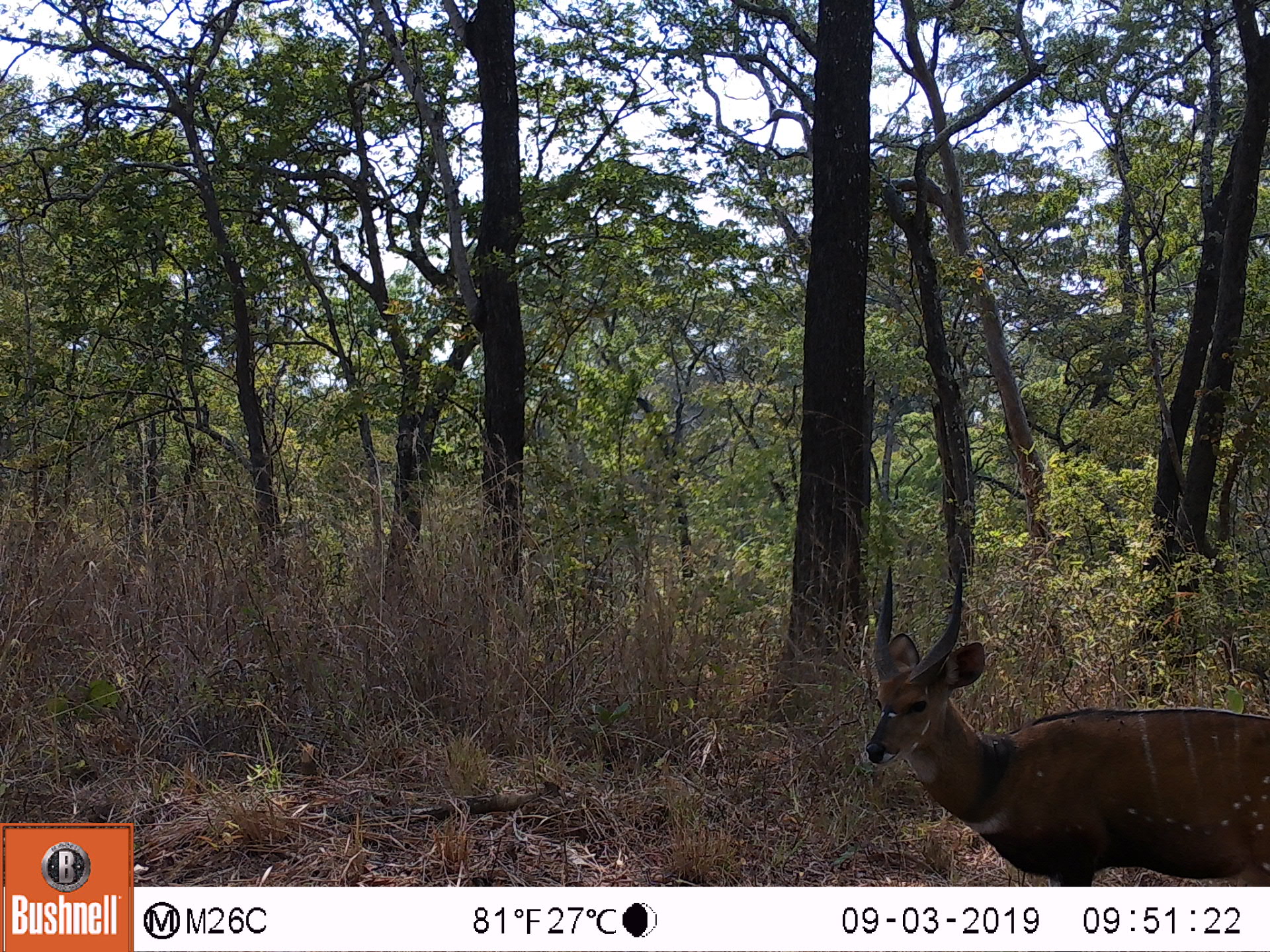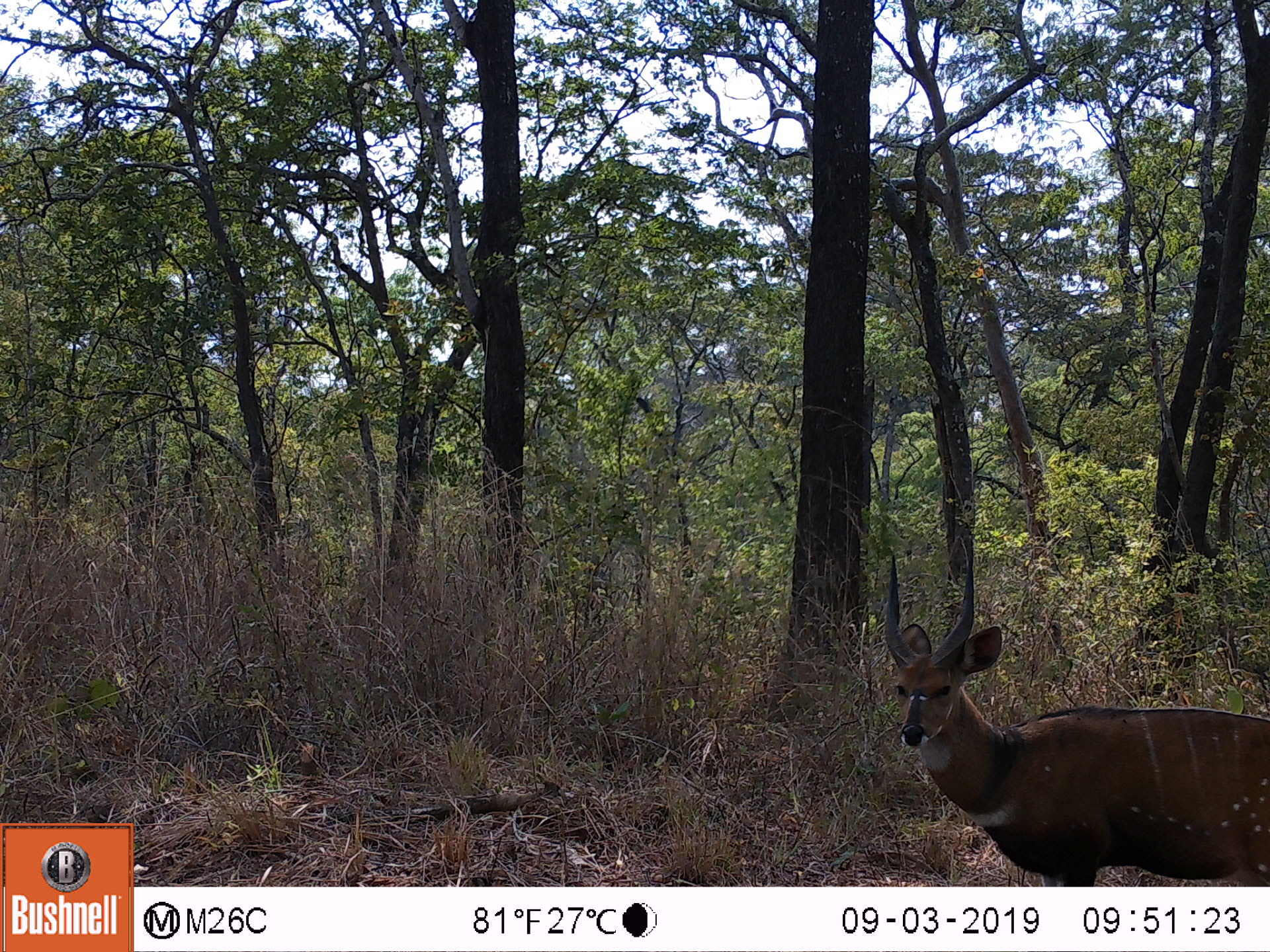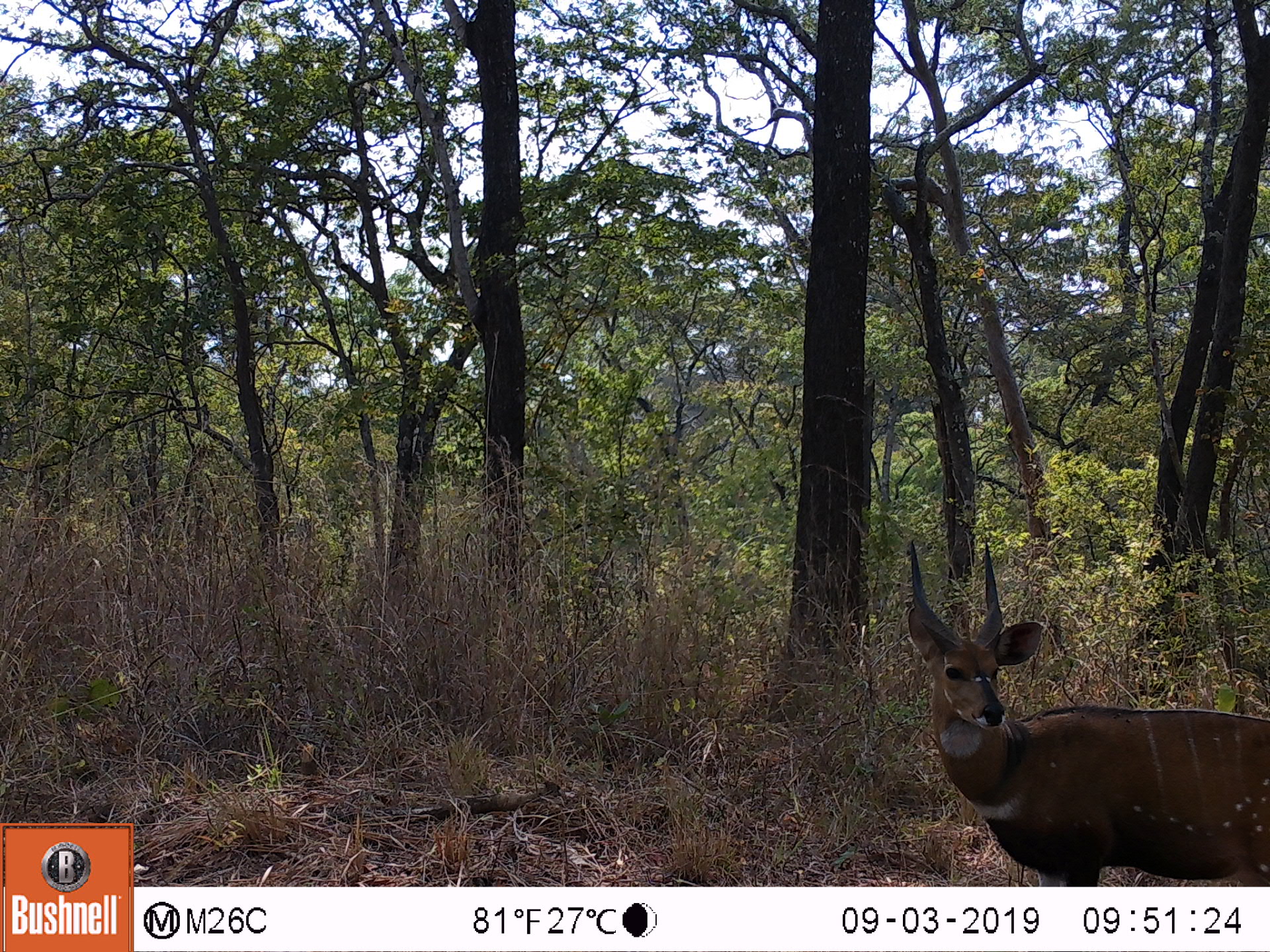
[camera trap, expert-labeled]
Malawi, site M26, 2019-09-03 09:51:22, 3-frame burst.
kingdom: Animalia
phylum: Chordata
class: Mammalia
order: Artiodactyla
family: Bovidae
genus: Tragelaphus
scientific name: Tragelaphus sylvaticus sylvaticus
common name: cape bushbuck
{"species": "cape bushbuck (Tragelaphus sylvaticus sylvaticus)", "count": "1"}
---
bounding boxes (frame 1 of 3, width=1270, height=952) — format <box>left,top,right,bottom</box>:
cape bushbuck: <box>864,559,1266,883</box>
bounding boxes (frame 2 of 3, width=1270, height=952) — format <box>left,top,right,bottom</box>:
cape bushbuck: <box>881,534,1269,883</box>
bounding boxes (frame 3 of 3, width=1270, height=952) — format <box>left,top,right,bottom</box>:
cape bushbuck: <box>898,539,1267,883</box>